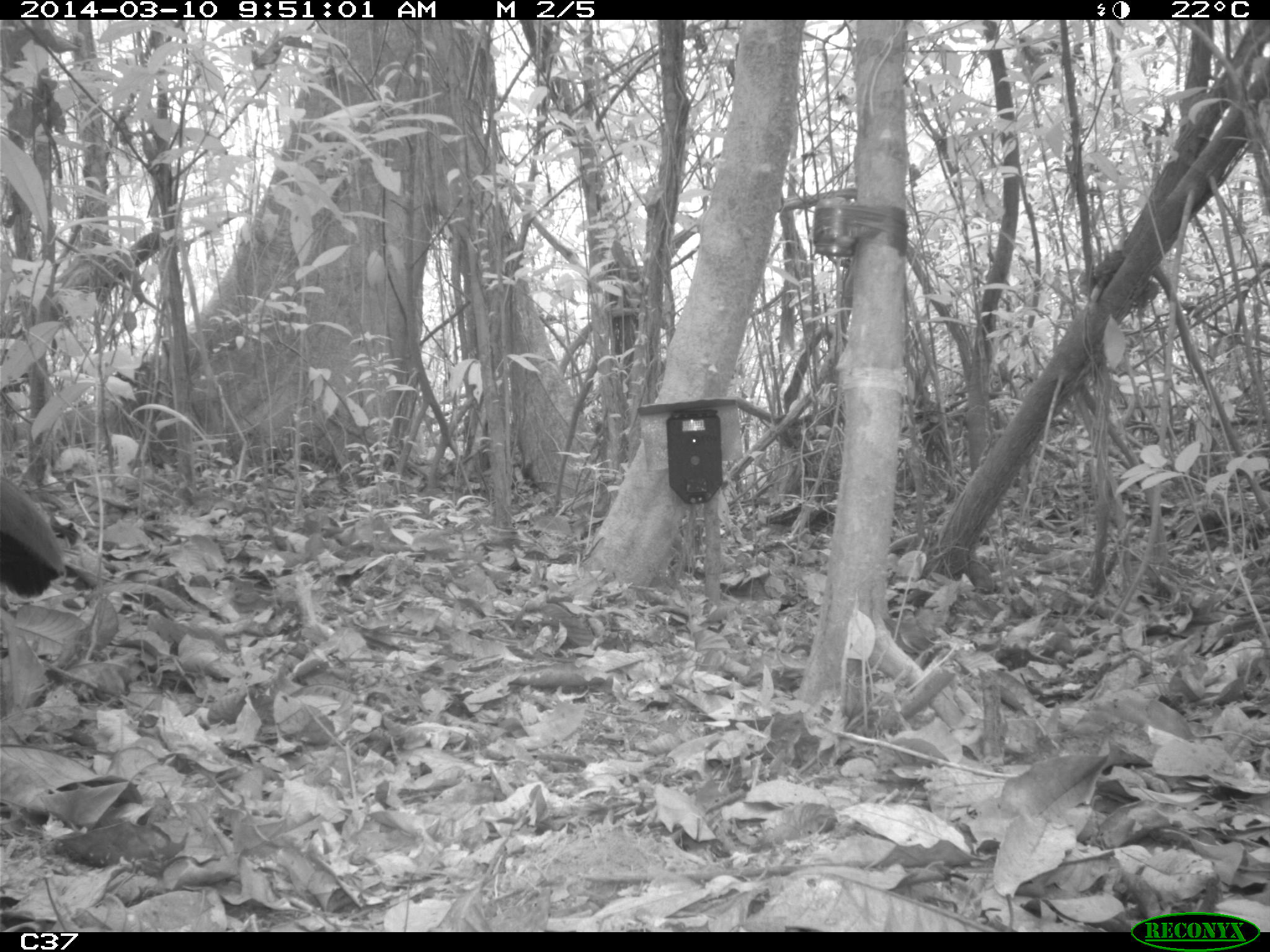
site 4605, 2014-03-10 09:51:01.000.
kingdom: Animalia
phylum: Chordata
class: Aves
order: Gruiformes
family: Psophiidae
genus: Psophia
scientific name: Psophia crepitans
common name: gray-winged trumpeter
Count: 1.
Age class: adult.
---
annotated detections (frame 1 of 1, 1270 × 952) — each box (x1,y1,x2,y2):
psophia crepitans: (0,472,61,597)